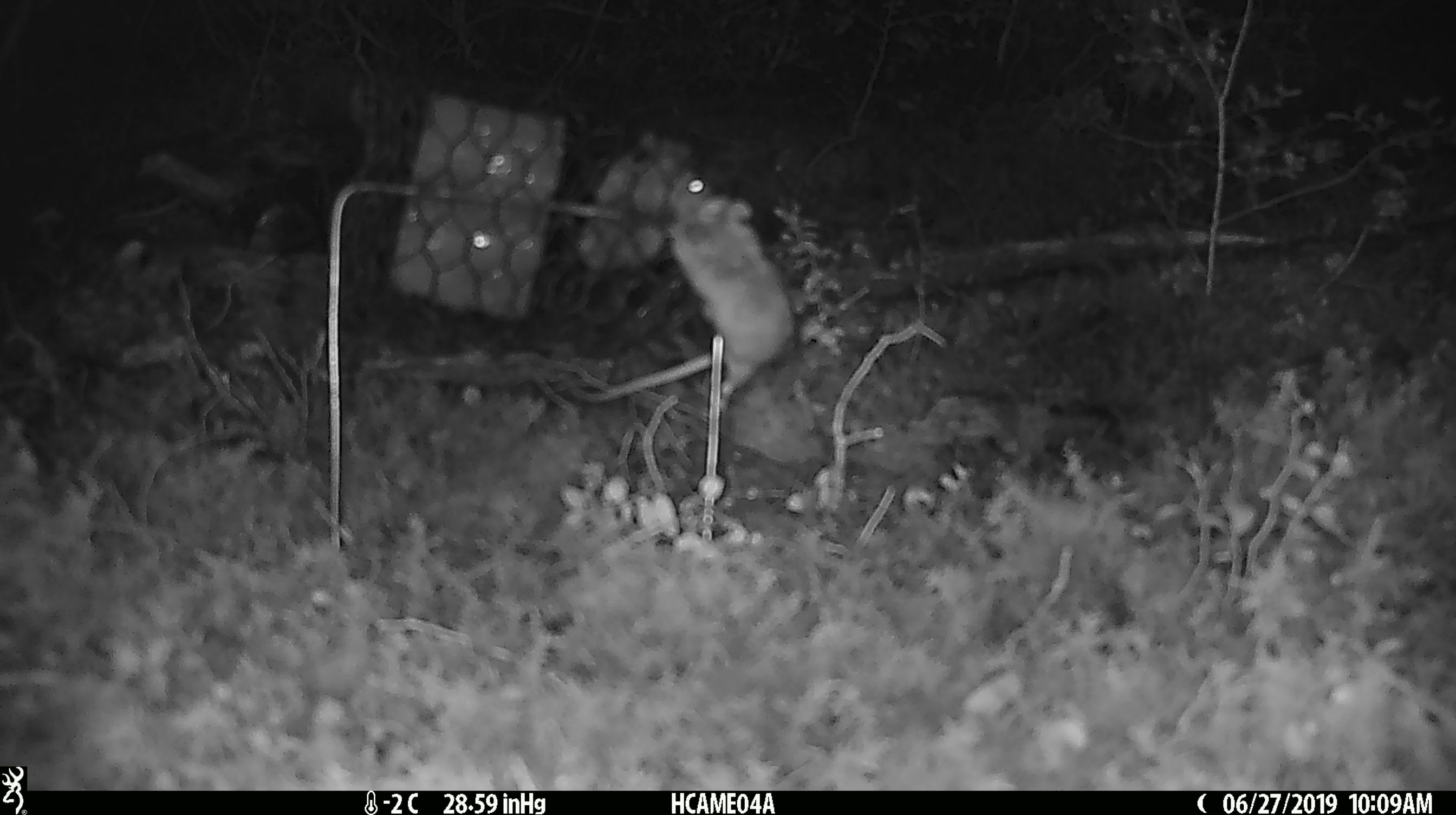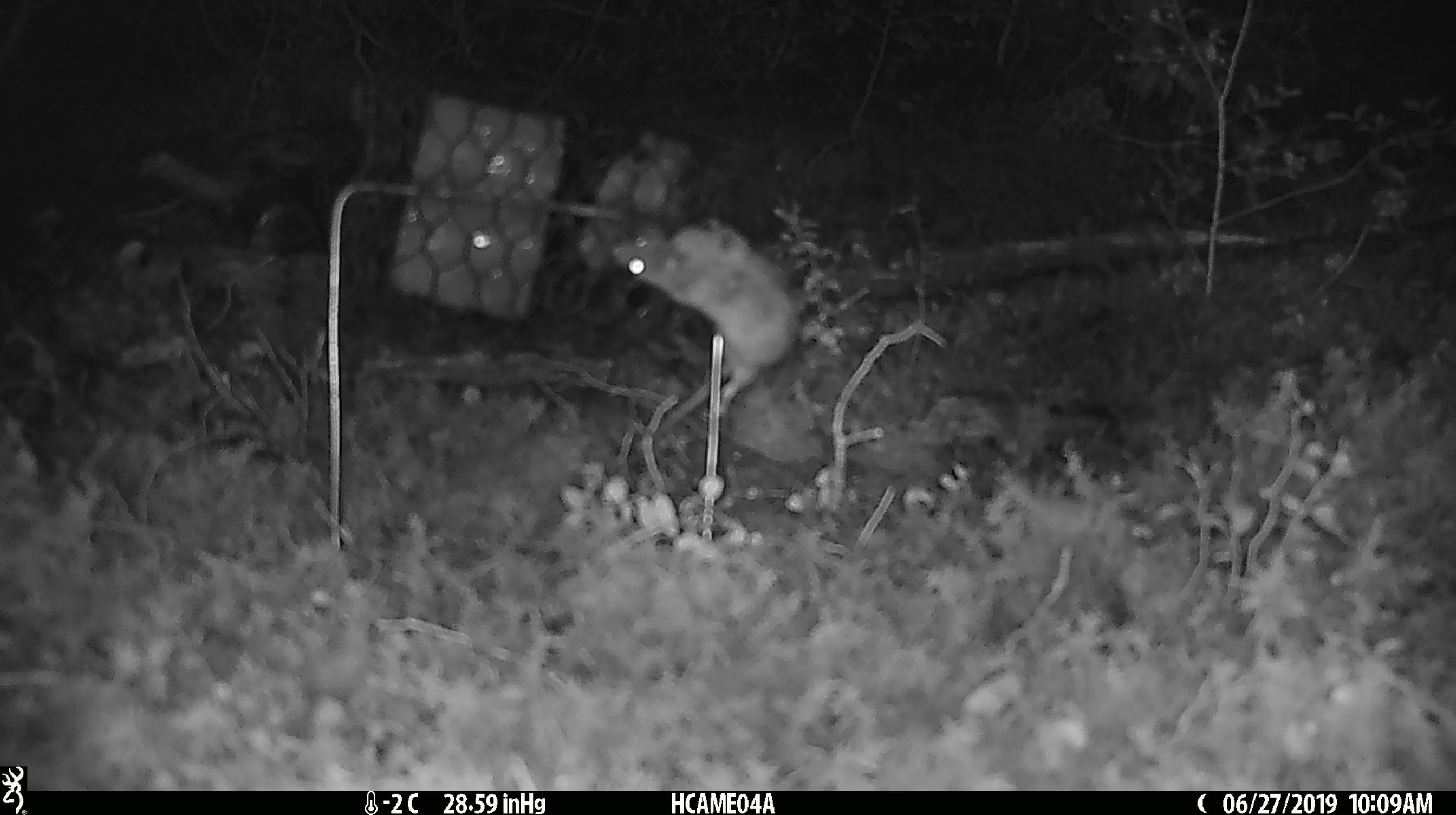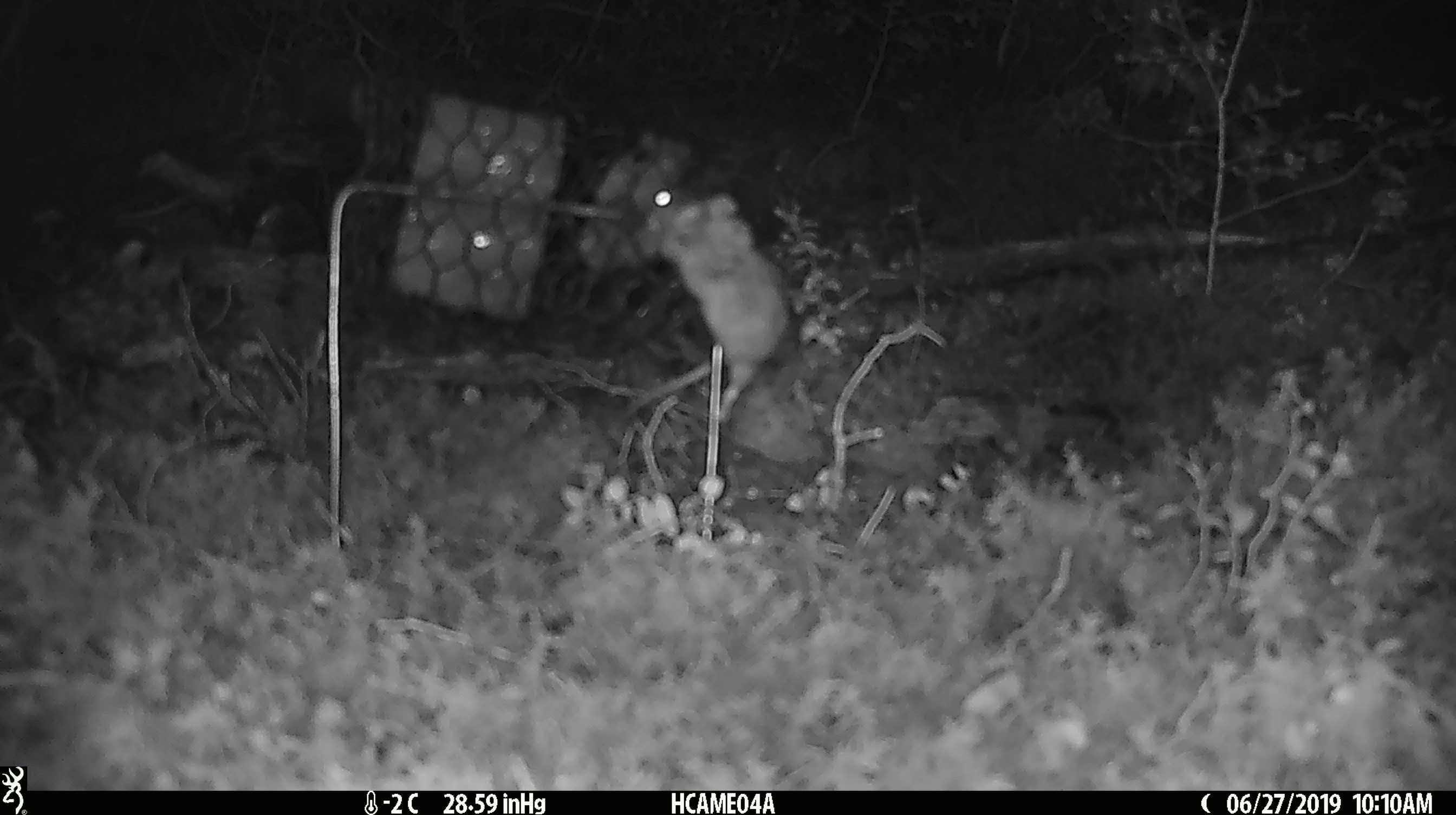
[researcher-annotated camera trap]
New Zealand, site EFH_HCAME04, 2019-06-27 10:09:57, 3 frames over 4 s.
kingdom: Animalia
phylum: Chordata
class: Mammalia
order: Rodentia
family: Muridae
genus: Mus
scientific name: Mus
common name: mouse